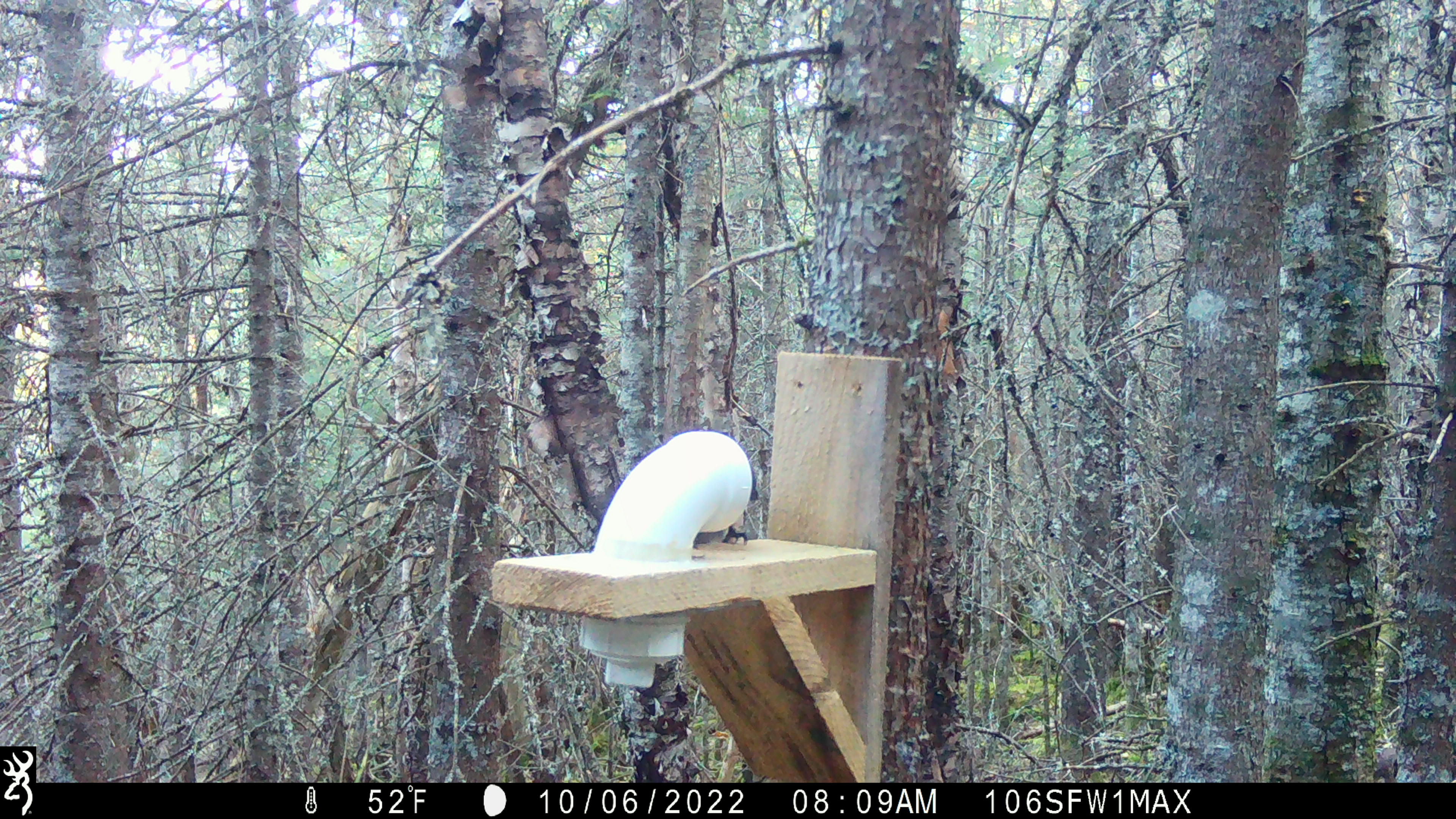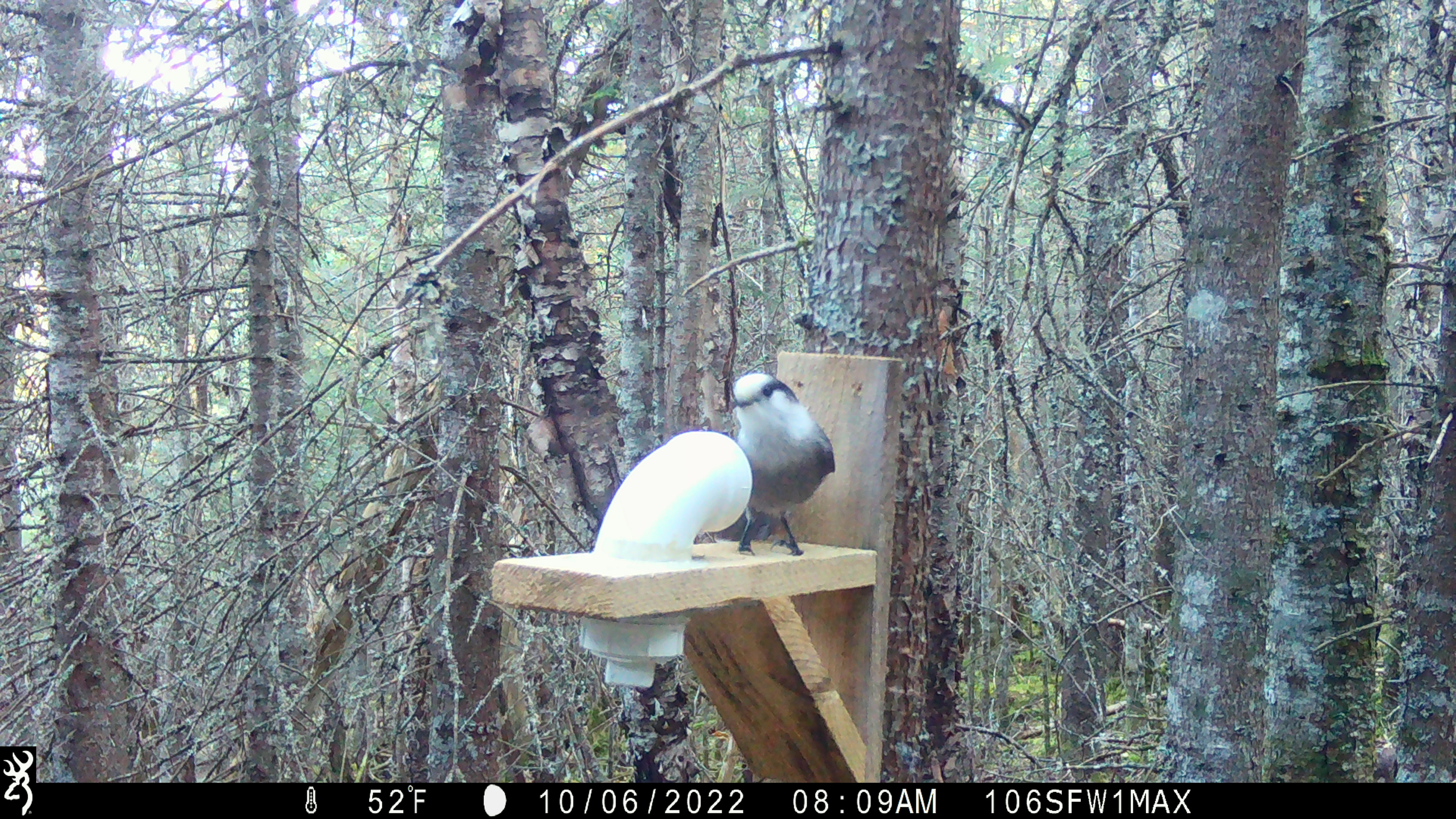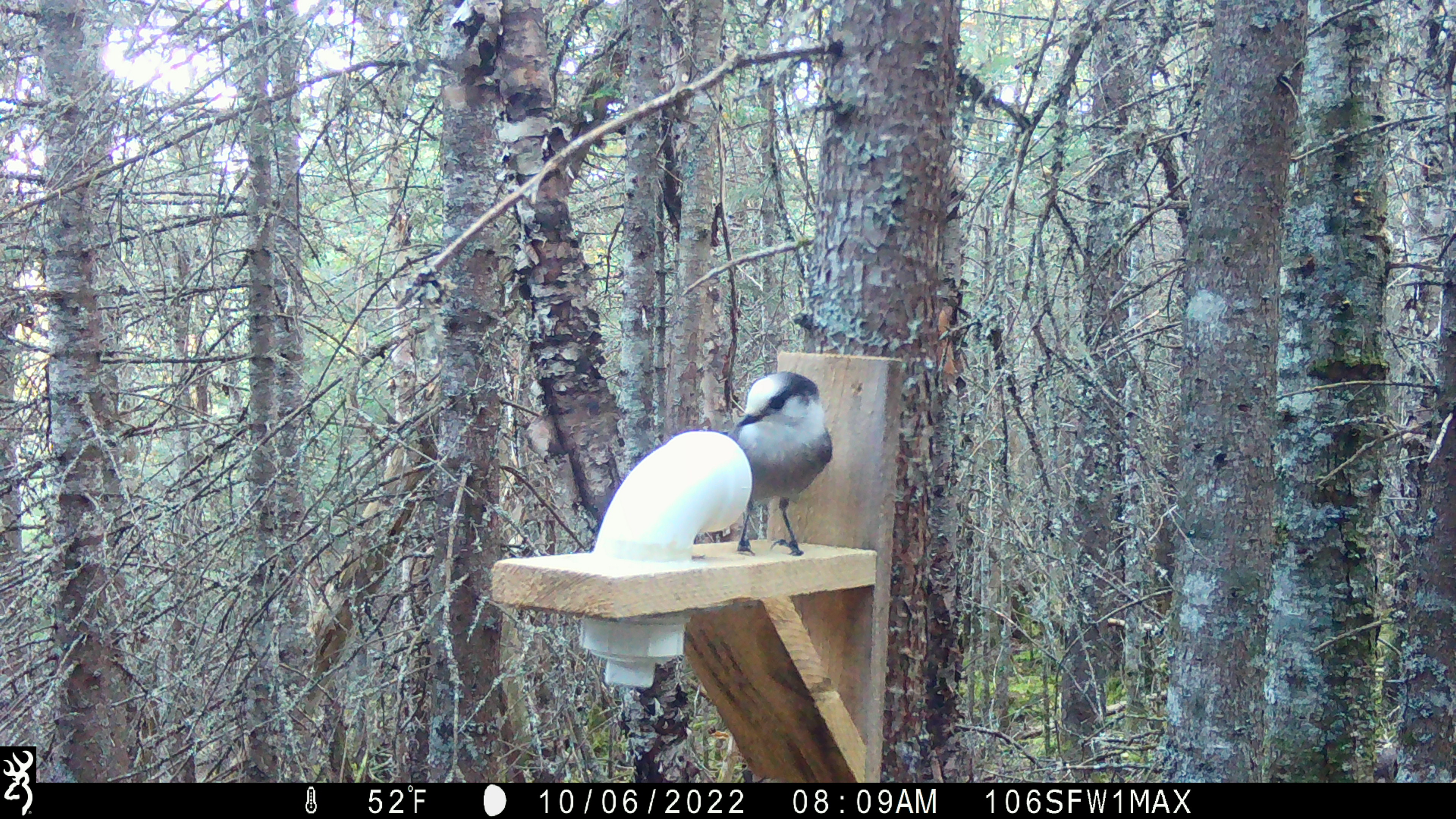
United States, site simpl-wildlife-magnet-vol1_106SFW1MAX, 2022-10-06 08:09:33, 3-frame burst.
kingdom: Animalia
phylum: Chordata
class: Aves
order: Passeriformes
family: Corvidae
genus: Perisoreus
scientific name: Perisoreus canadensis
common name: canada jay